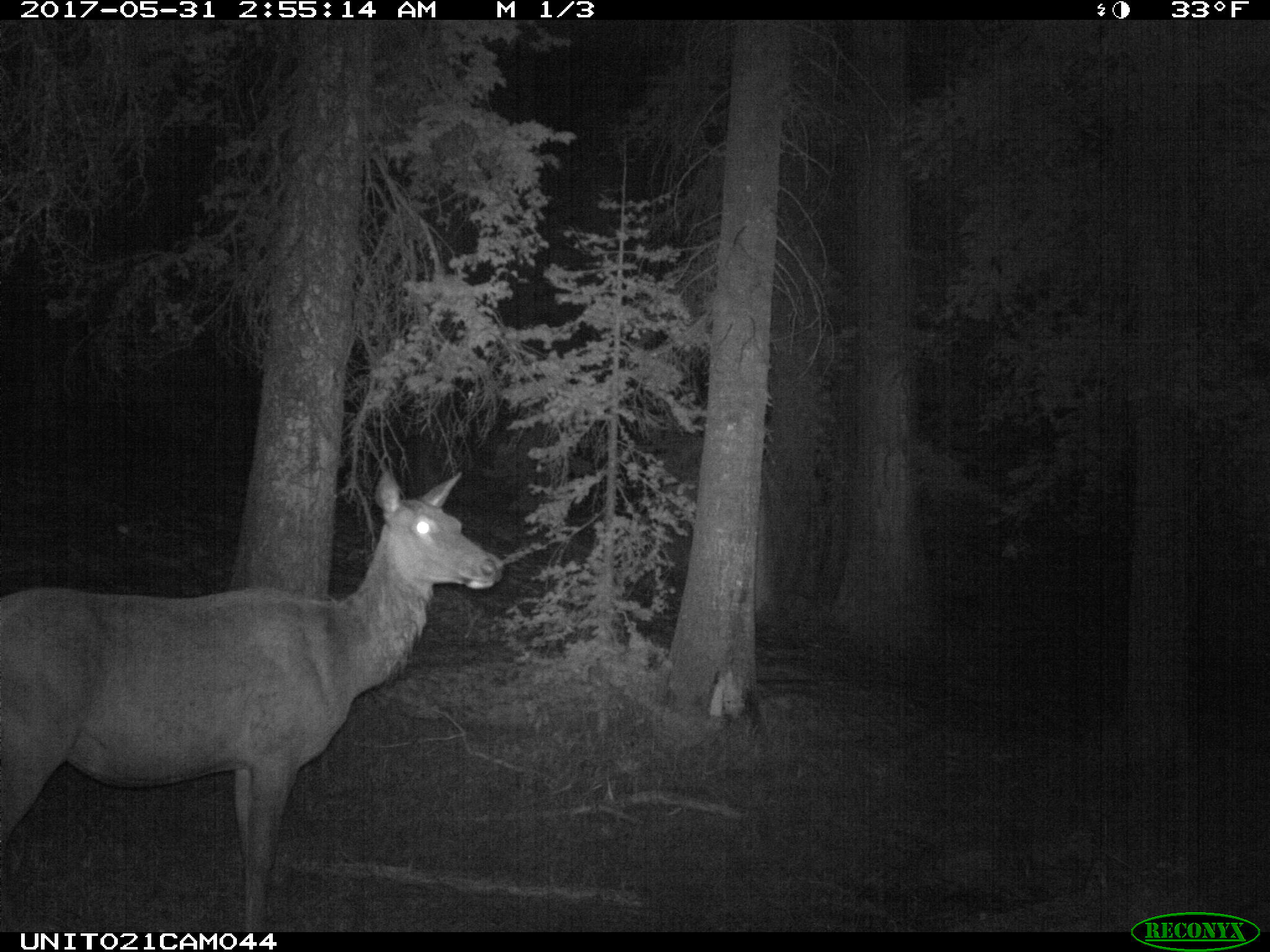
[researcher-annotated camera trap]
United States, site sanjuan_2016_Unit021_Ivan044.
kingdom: Animalia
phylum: Chordata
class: Mammalia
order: Artiodactyla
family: Cervidae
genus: Cervus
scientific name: Cervus elaphus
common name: red deer